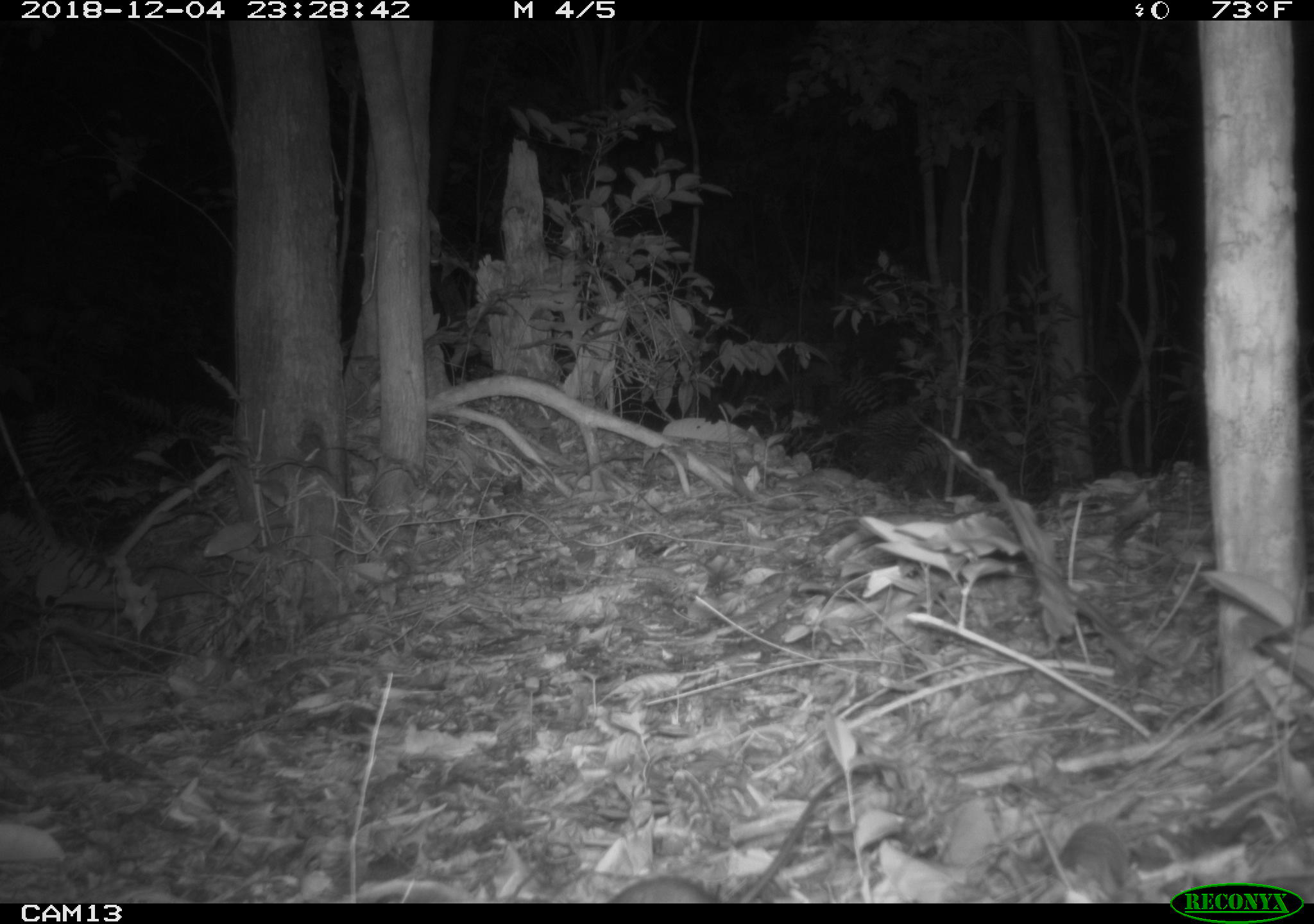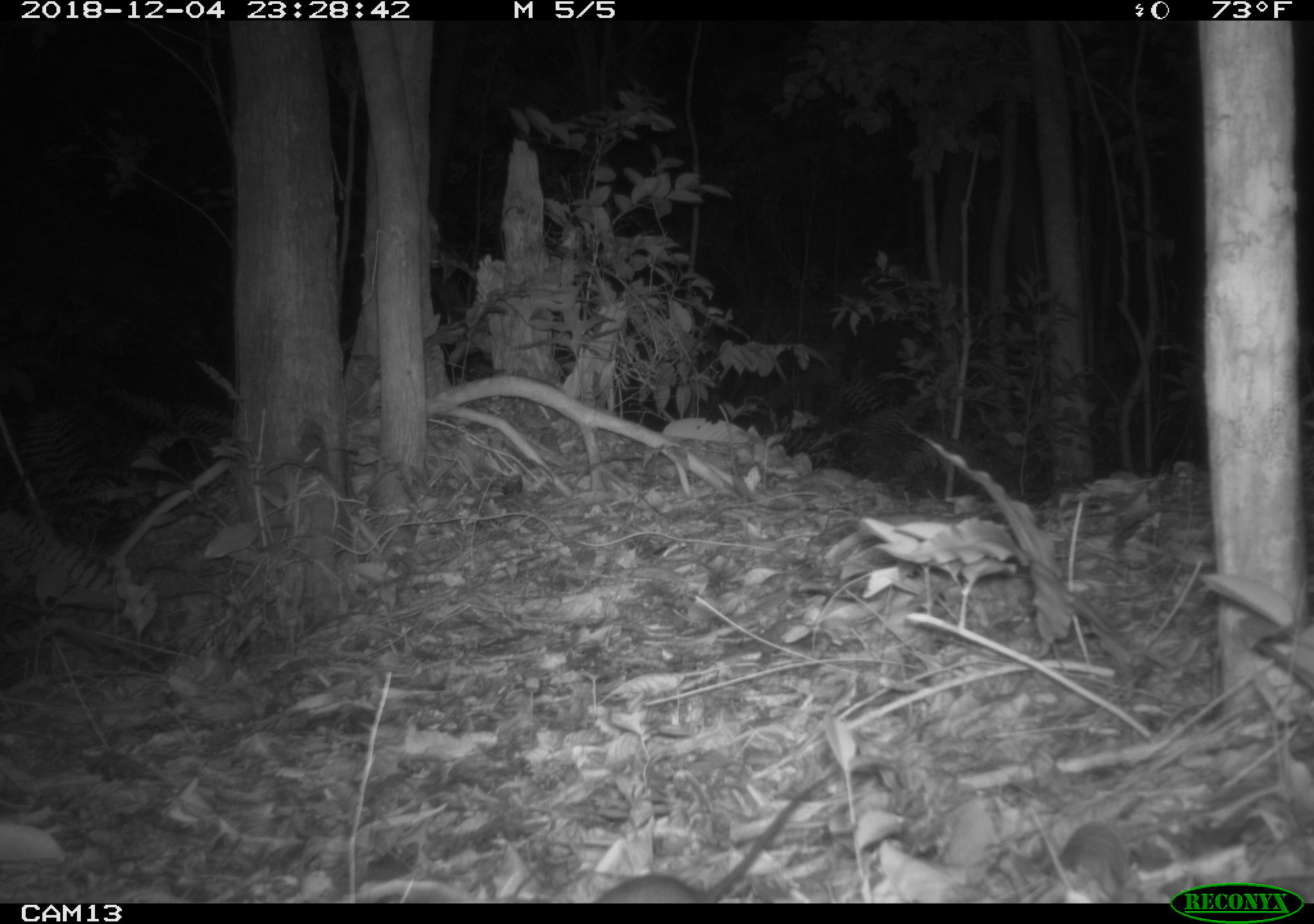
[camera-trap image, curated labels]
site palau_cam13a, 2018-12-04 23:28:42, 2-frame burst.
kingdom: Animalia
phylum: Chordata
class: Mammalia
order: Rodentia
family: Muridae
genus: Rattus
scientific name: Rattus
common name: rat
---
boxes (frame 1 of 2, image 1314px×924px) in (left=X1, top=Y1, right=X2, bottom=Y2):
rat: (left=606, top=780, right=840, bottom=905)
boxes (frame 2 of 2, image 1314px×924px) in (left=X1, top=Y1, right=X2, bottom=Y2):
rat: (left=583, top=744, right=878, bottom=903)